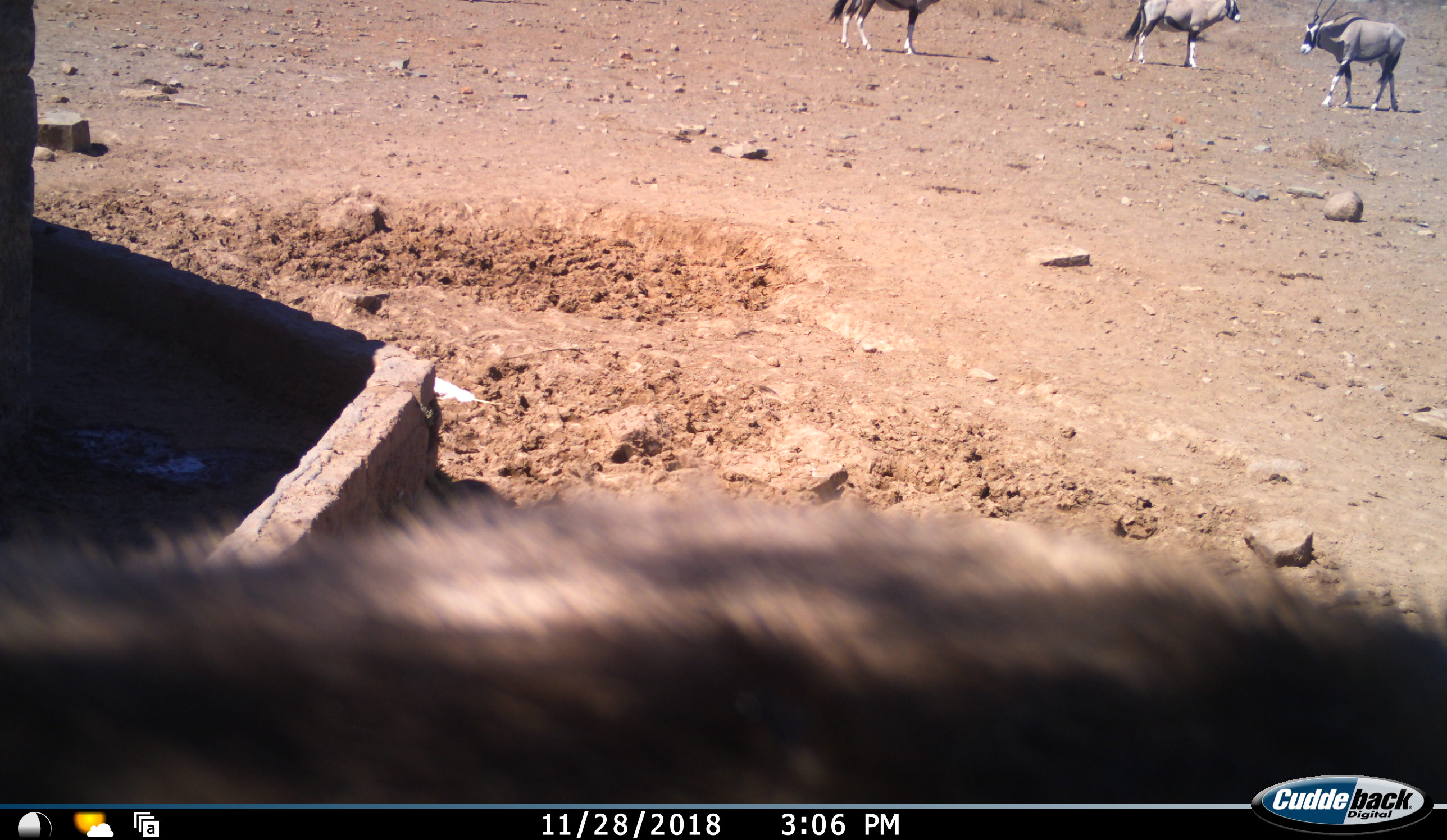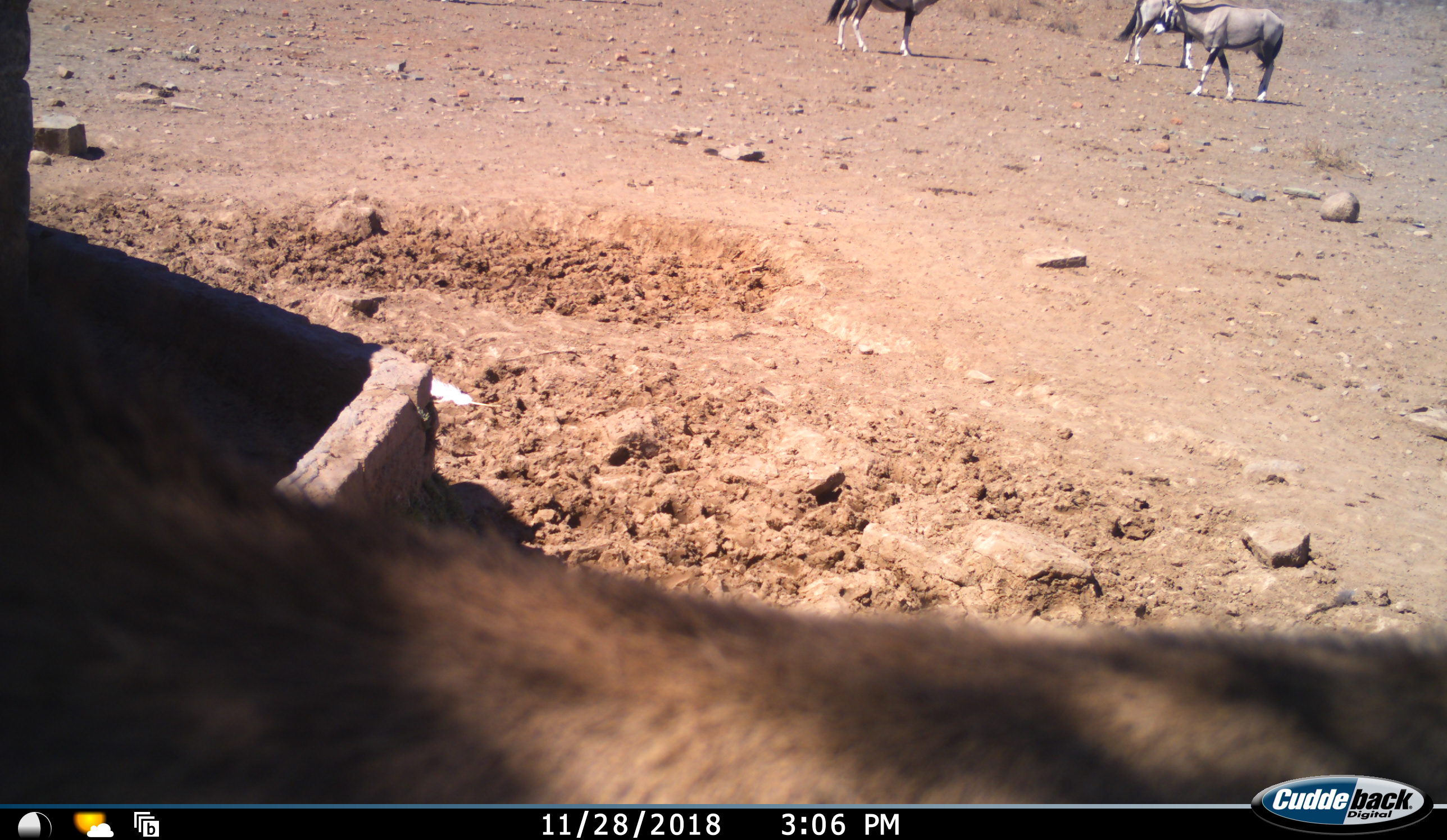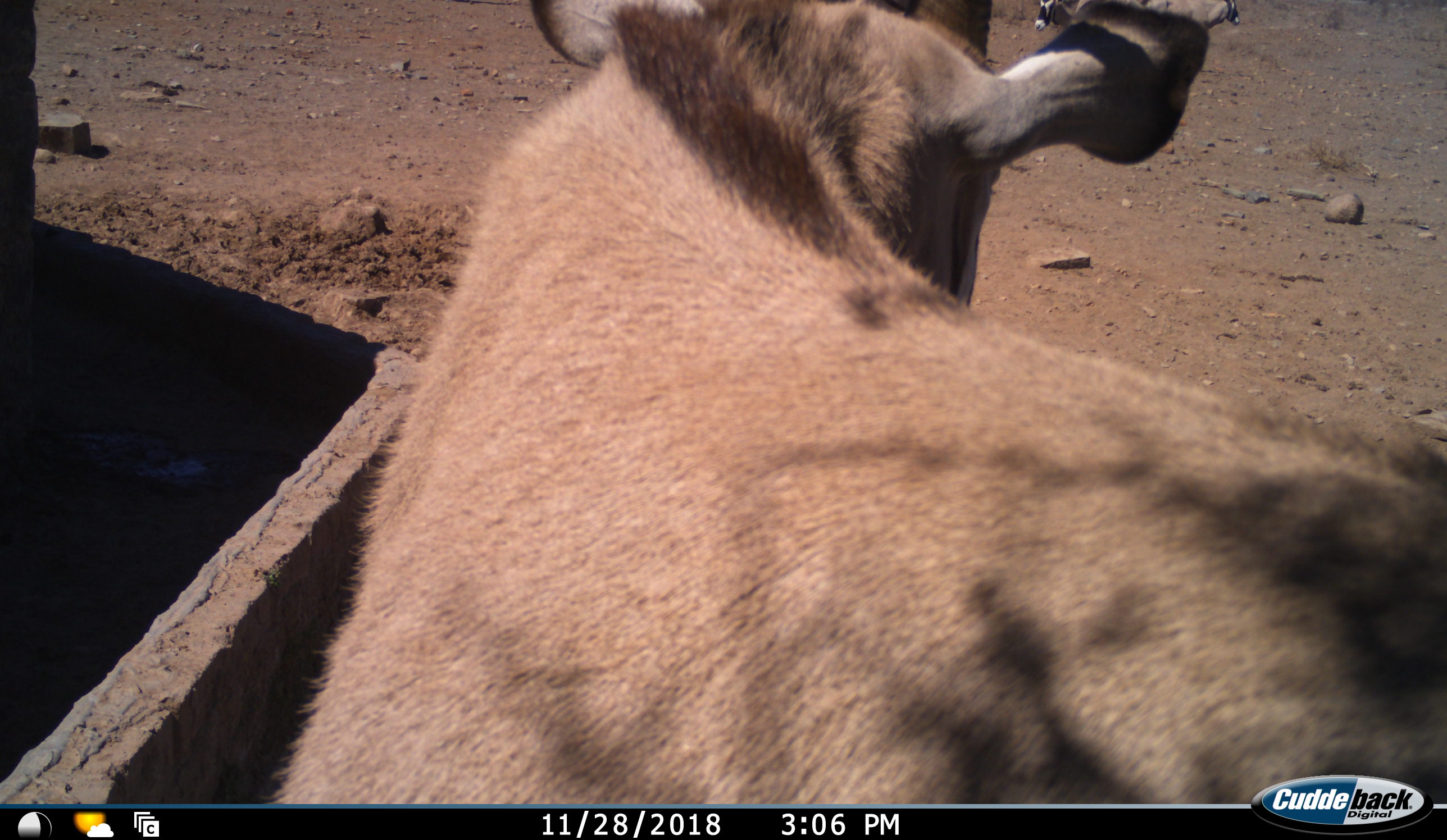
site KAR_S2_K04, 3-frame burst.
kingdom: Animalia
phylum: Chordata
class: Mammalia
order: Artiodactyla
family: Bovidae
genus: Oryx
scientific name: Oryx gazella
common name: gemsbok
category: oryx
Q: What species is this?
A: Oryx (gemsbok) (Oryx gazella).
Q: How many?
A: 4.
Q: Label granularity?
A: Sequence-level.